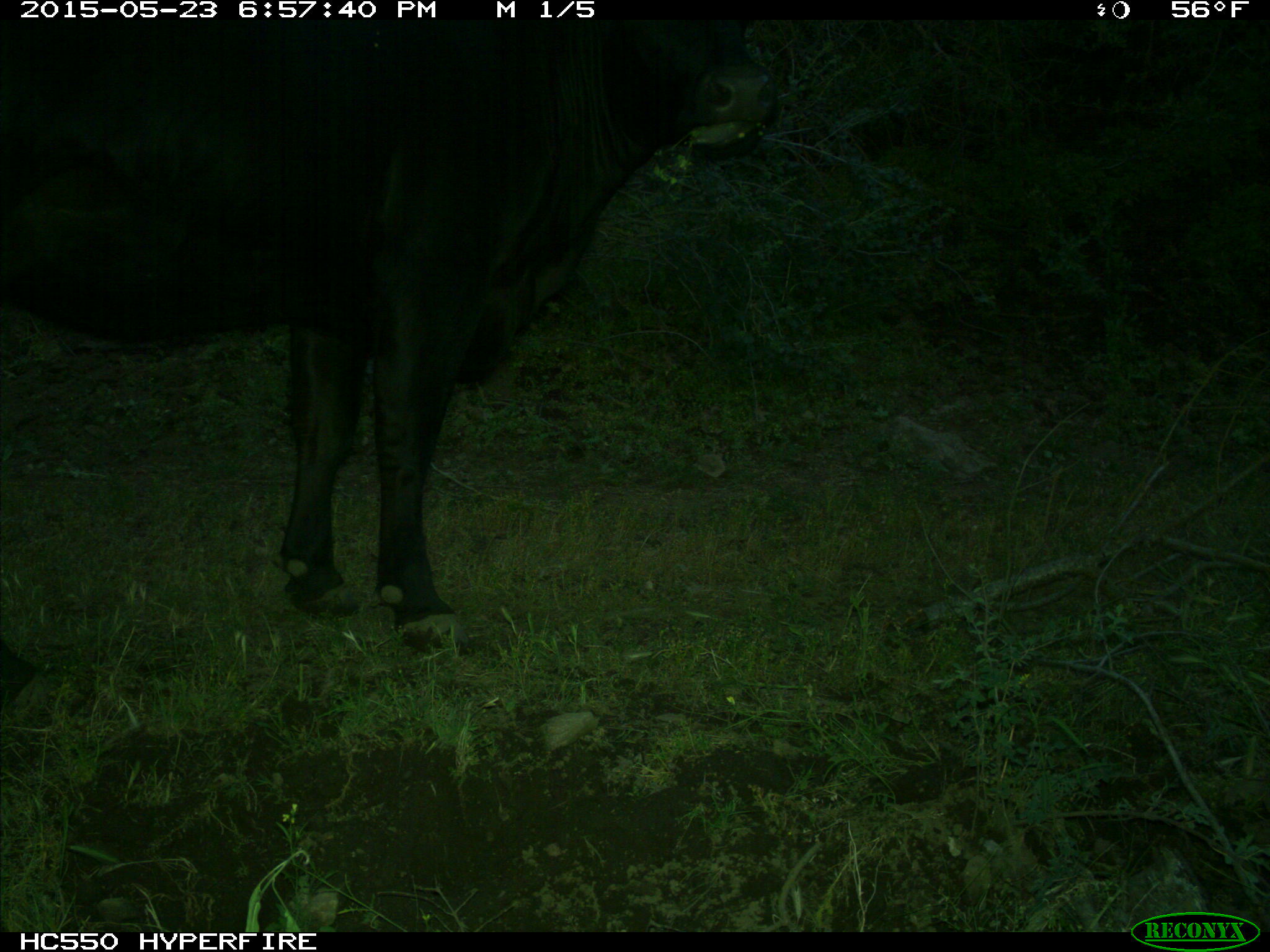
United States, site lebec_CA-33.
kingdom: Animalia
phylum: Chordata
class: Mammalia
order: Artiodactyla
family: Bovidae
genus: Bos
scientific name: Bos taurus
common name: domestic cow